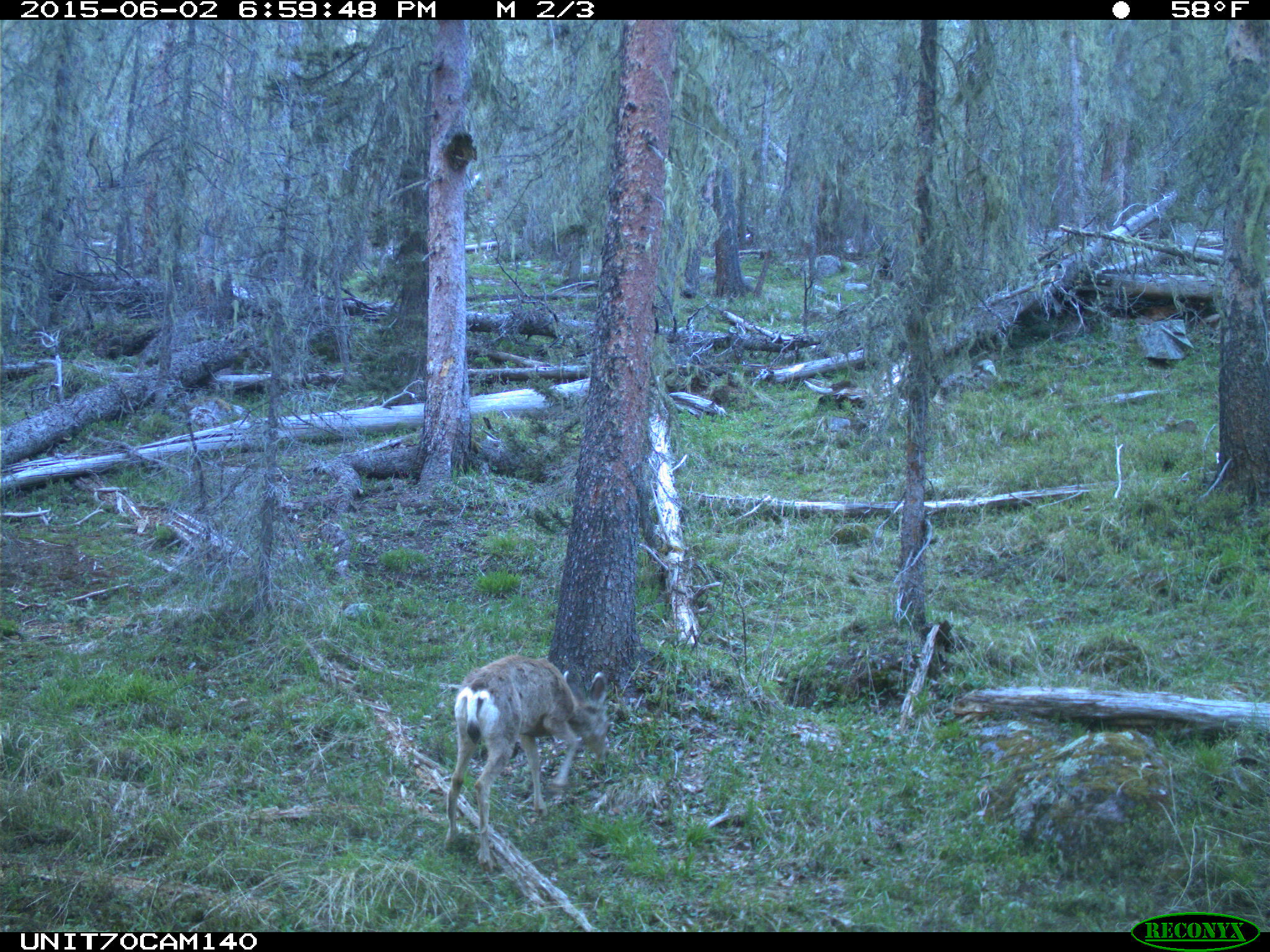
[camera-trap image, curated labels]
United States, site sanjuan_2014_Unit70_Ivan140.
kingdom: Animalia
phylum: Chordata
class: Mammalia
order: Artiodactyla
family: Cervidae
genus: Odocoileus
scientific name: Odocoileus hemionus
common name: mule deer